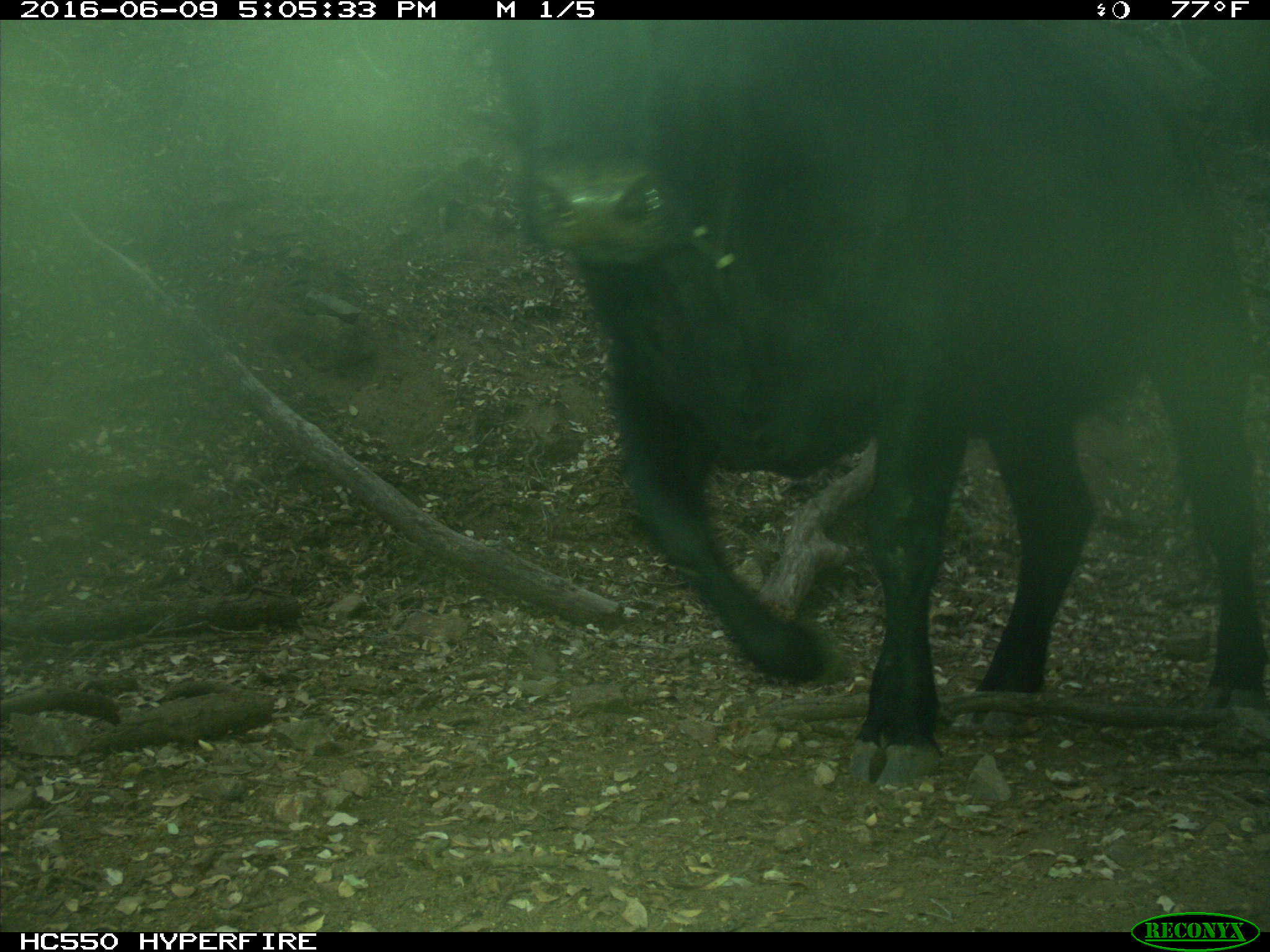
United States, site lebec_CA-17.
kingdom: Animalia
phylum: Chordata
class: Mammalia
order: Artiodactyla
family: Bovidae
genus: Bos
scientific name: Bos taurus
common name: domestic cow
Bos taurus (domestic cow).